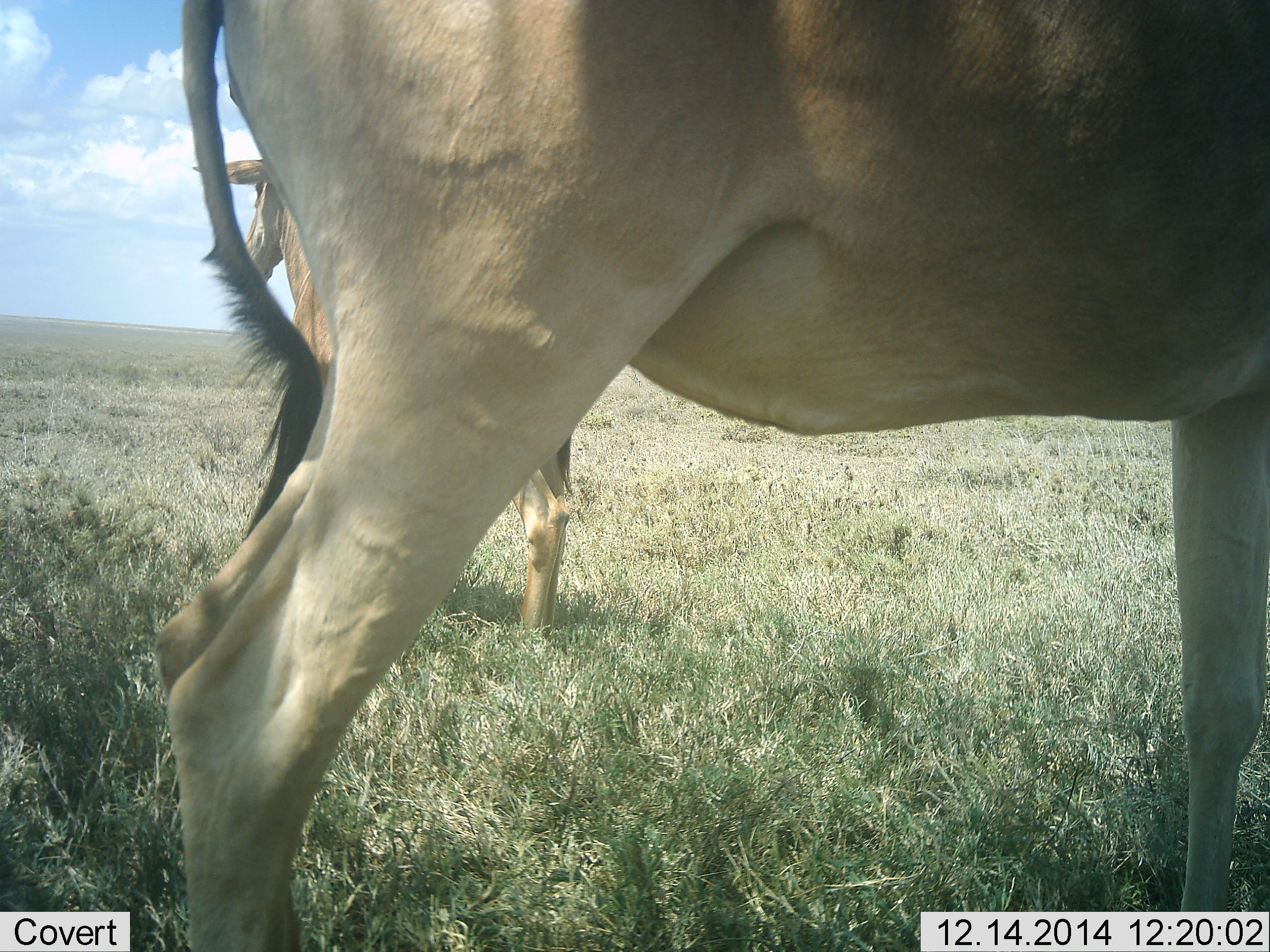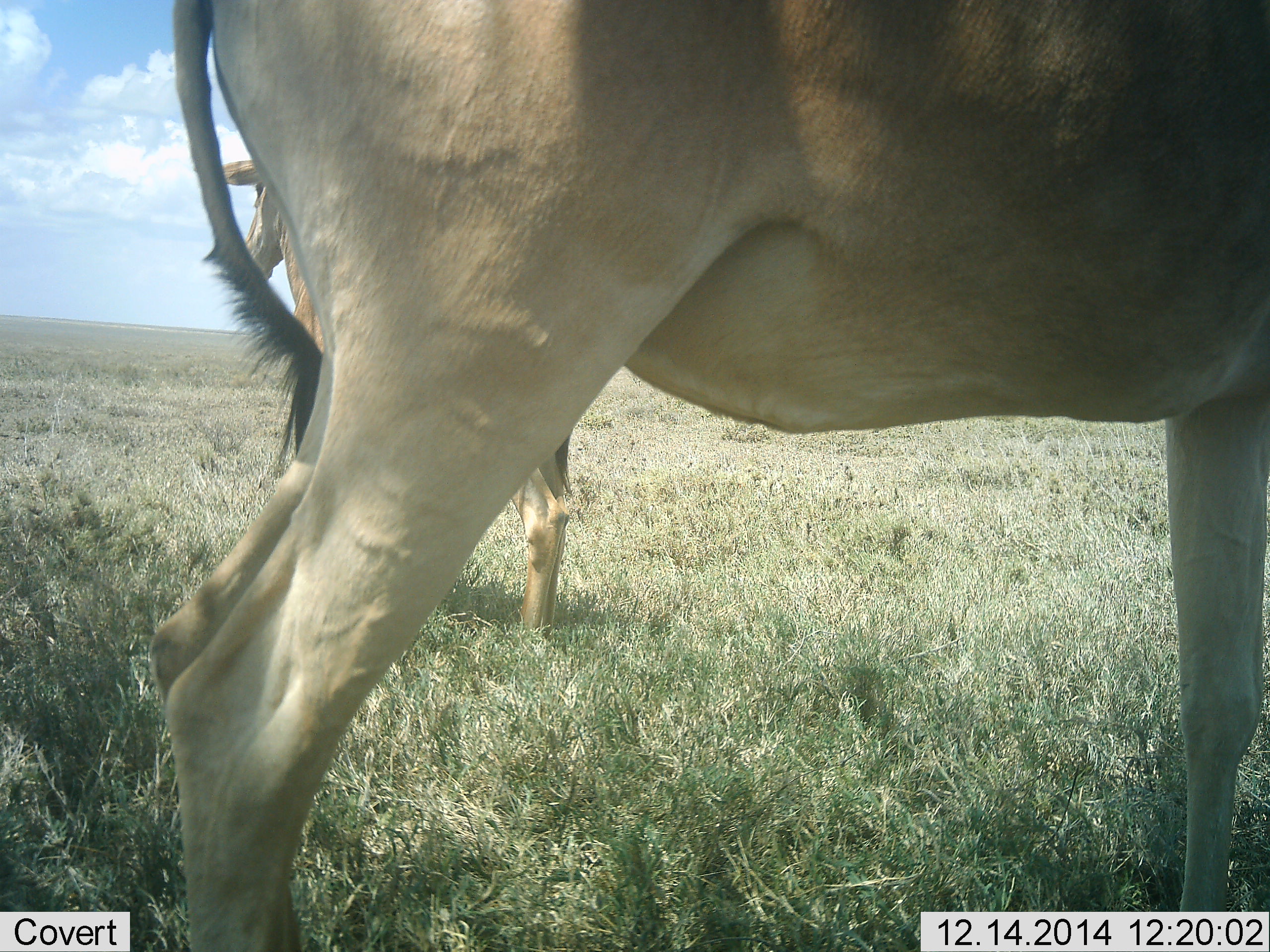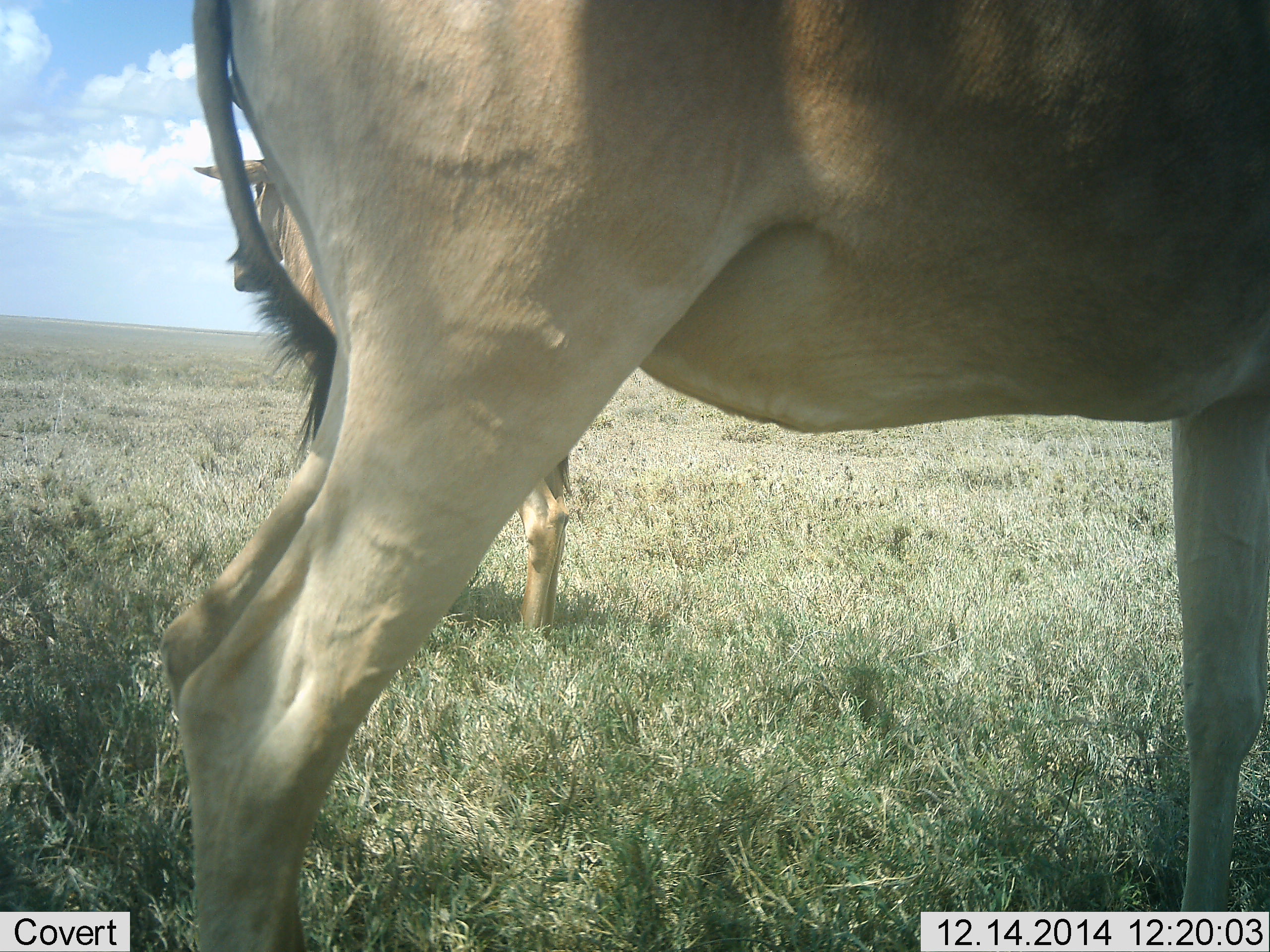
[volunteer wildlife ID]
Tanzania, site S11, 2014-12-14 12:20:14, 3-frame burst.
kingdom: Animalia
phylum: Chordata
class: Mammalia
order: Artiodactyla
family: Bovidae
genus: Alcelaphus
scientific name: Alcelaphus buselaphus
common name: hartebeest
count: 2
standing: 90%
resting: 0%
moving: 10%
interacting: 0%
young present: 0%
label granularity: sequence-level